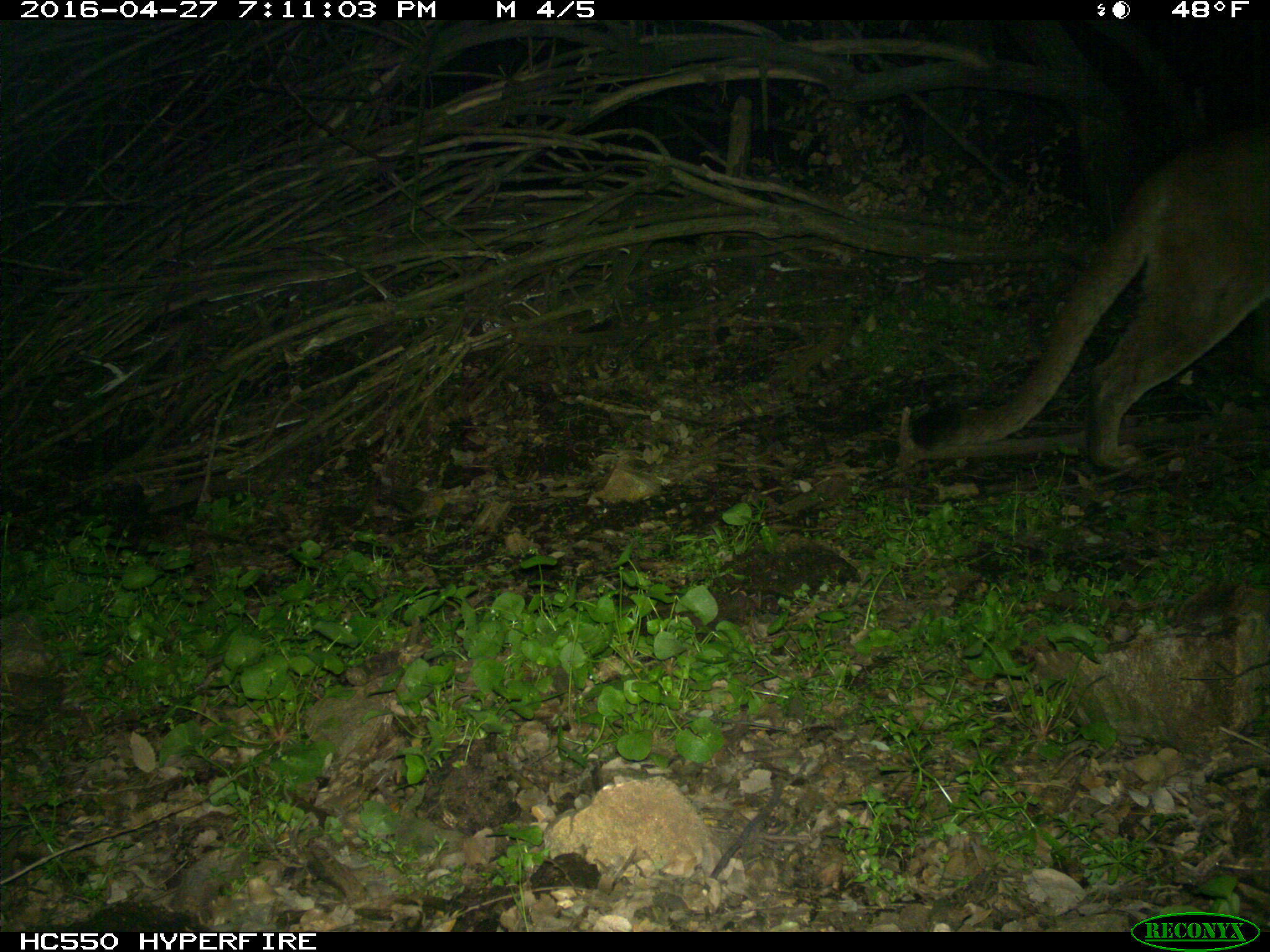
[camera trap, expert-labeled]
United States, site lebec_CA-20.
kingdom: Animalia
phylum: Chordata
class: Mammalia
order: Carnivora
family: Felidae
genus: Puma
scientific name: Puma concolor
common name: mountain lion